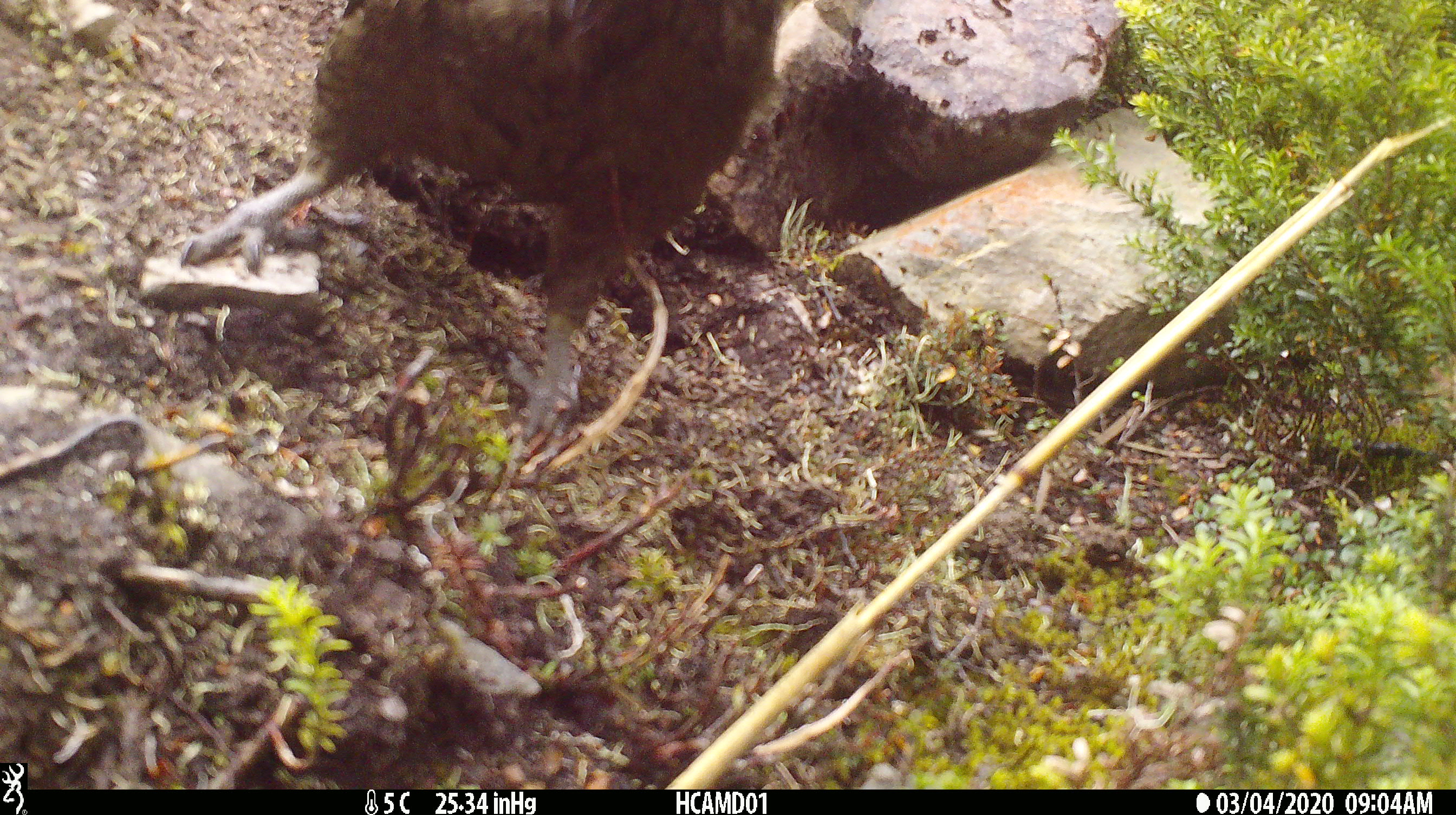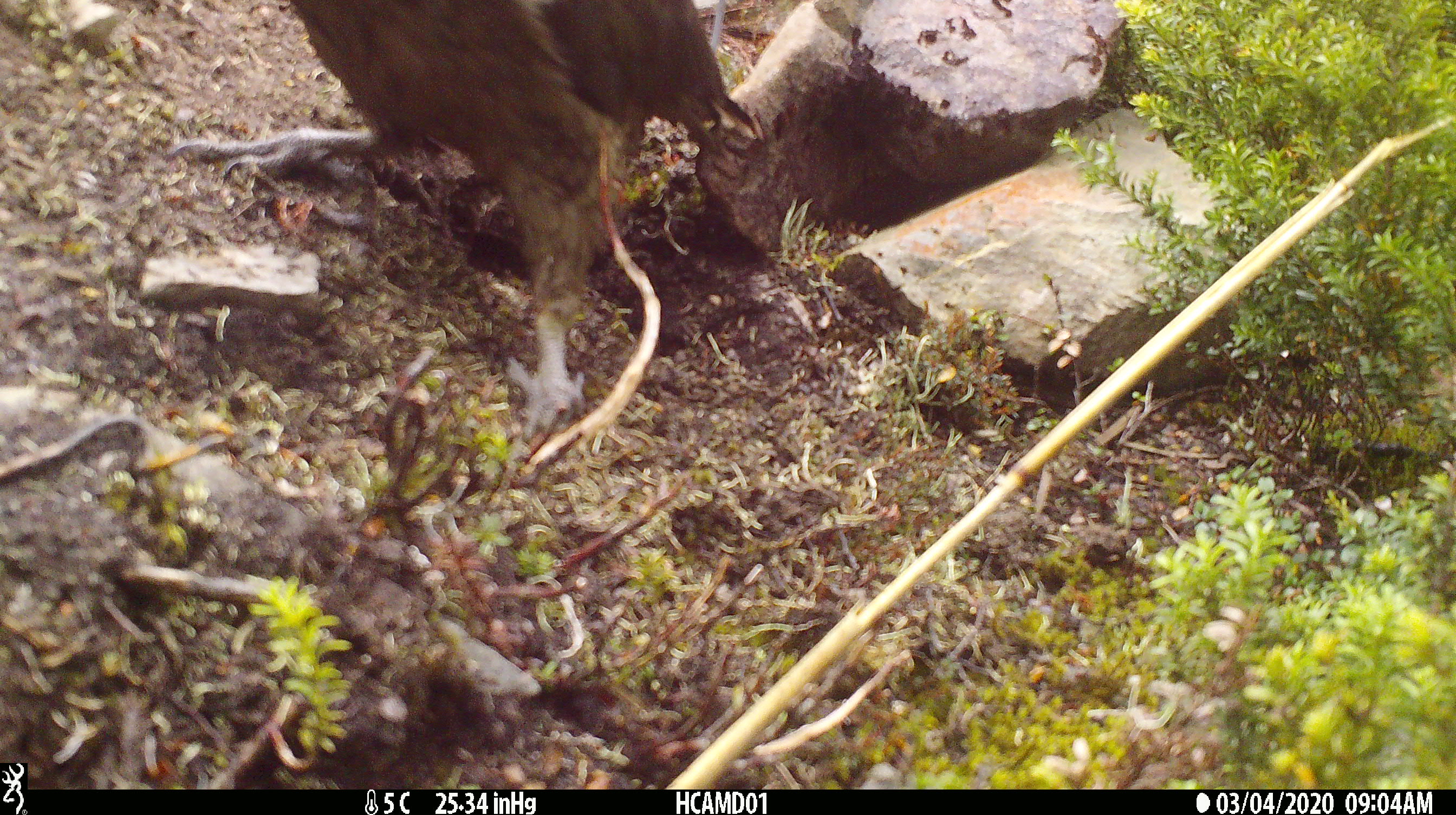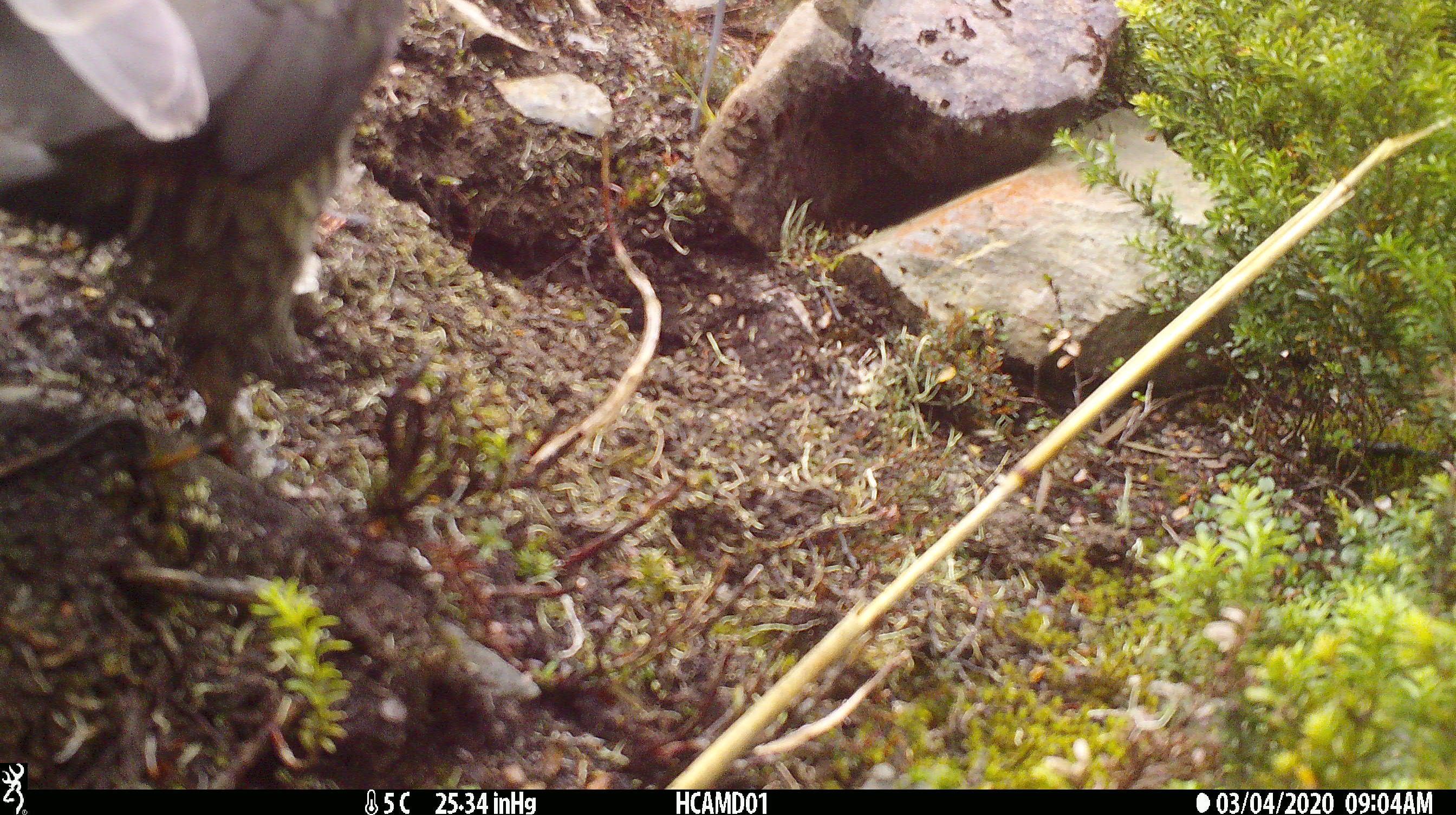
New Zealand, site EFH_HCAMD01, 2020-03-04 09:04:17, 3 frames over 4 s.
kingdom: Animalia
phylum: Chordata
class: Aves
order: Psittaciformes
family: Strigopidae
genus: Nestor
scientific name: Nestor notabilis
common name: kea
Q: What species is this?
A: Kea (Nestor notabilis).